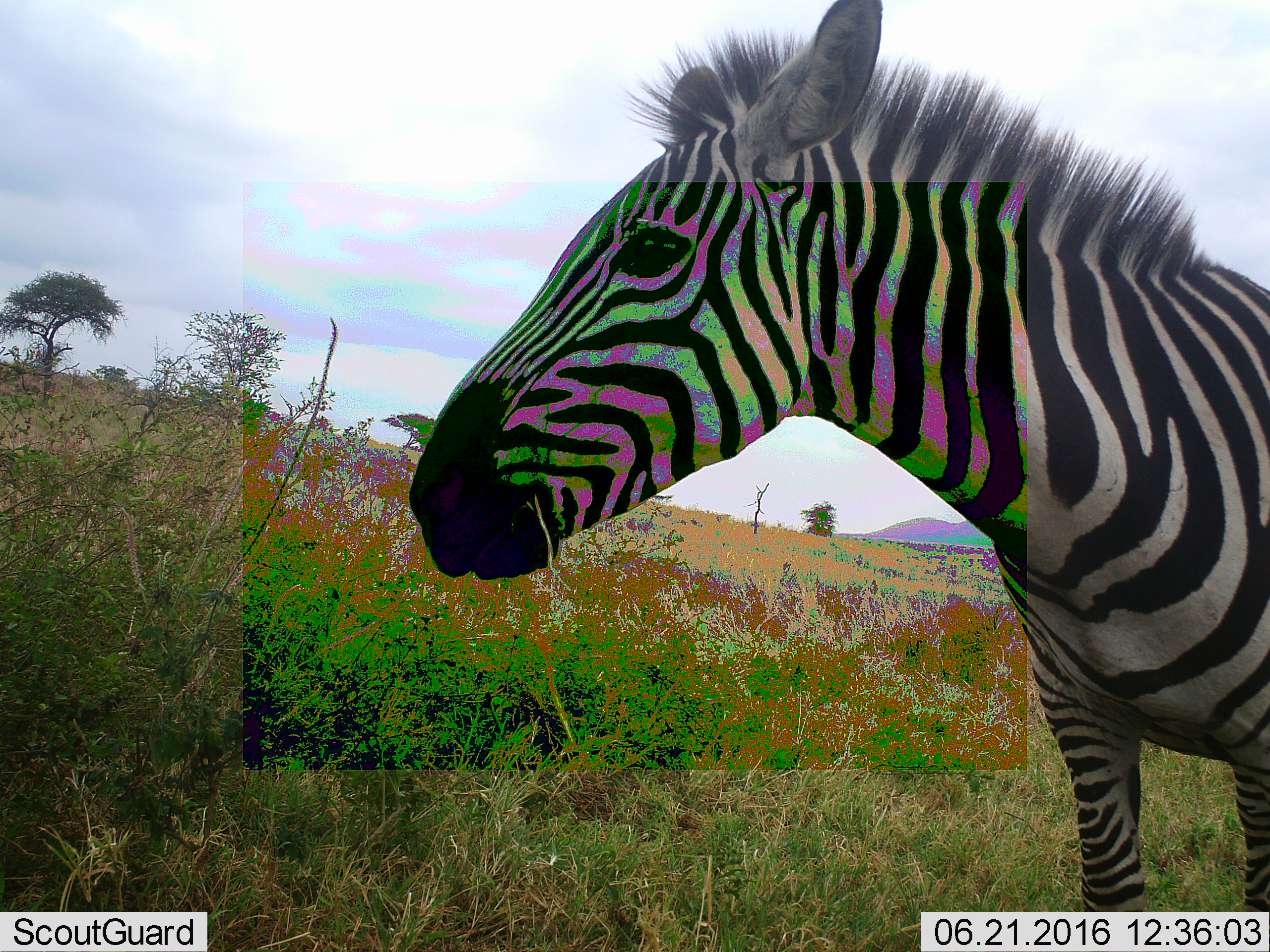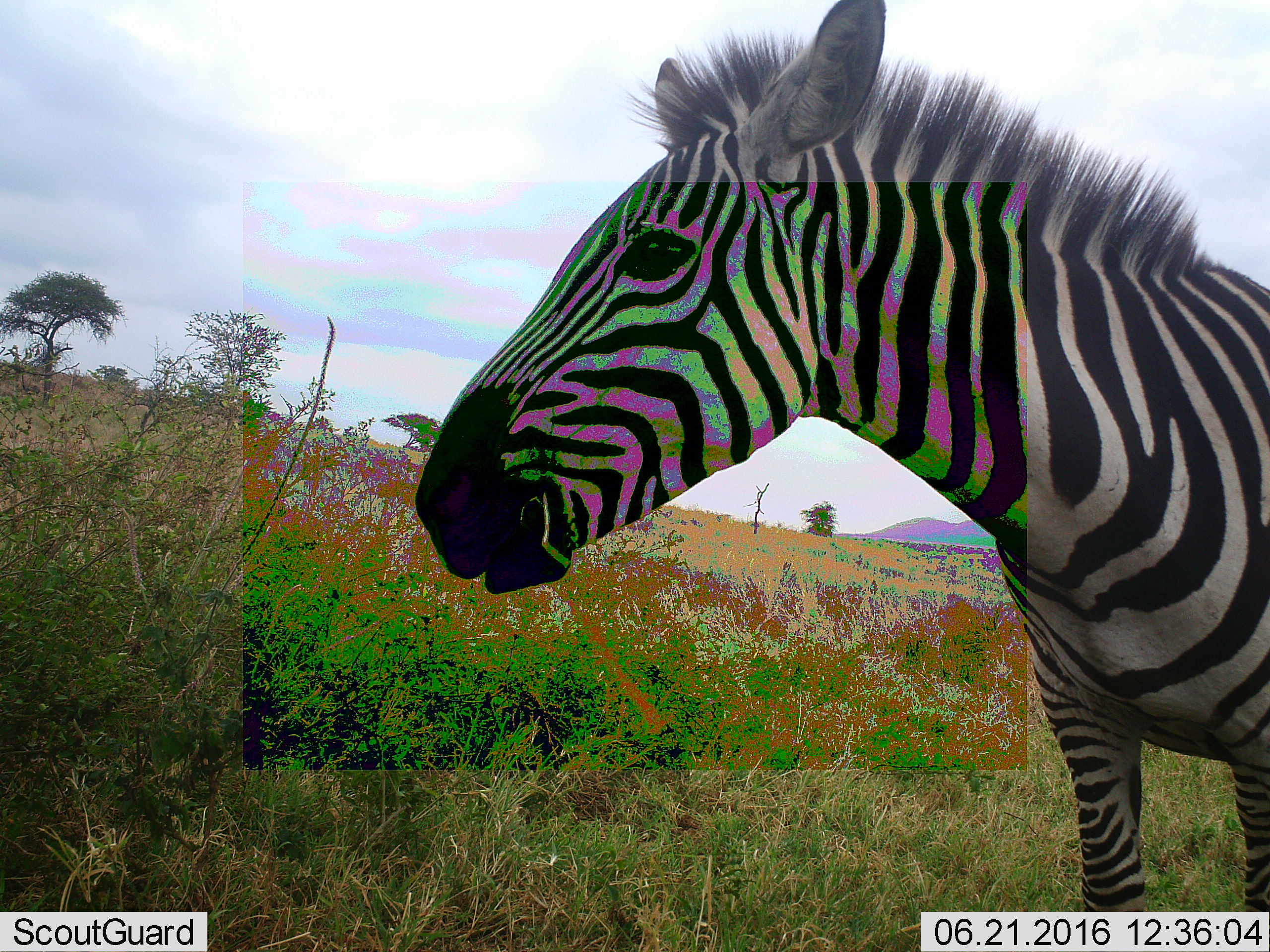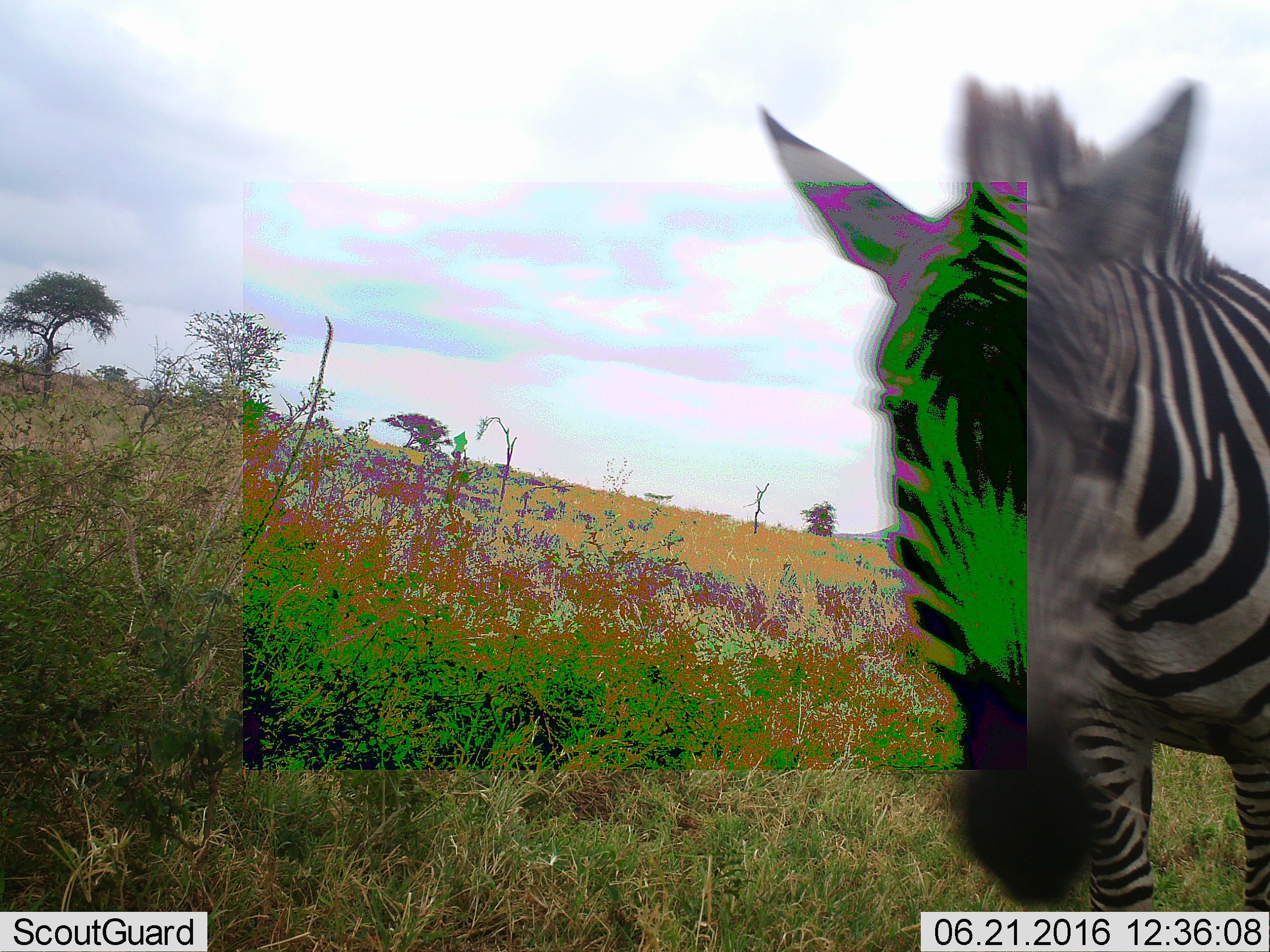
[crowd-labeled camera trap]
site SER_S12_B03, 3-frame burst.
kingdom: Animalia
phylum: Chordata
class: Mammalia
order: Perissodactyla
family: Equidae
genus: Equus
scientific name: Equus quagga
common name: plains zebra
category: zebraplains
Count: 1.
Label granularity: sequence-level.